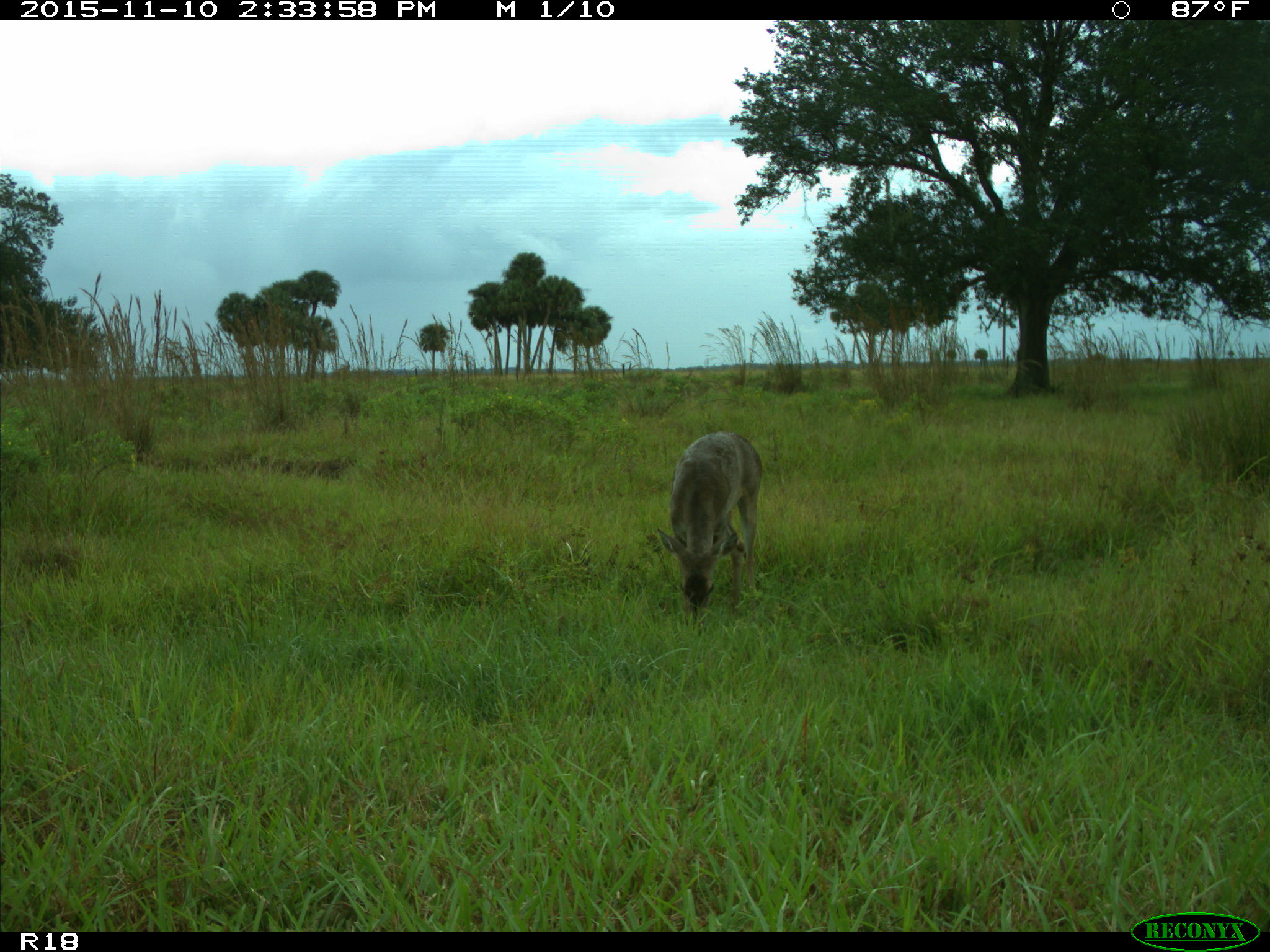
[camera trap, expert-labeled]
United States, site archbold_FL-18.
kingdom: Animalia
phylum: Chordata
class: Mammalia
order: Artiodactyla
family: Cervidae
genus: Odocoileus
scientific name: Odocoileus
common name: deer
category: unidentified deer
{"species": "unidentified deer (deer) (Odocoileus)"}